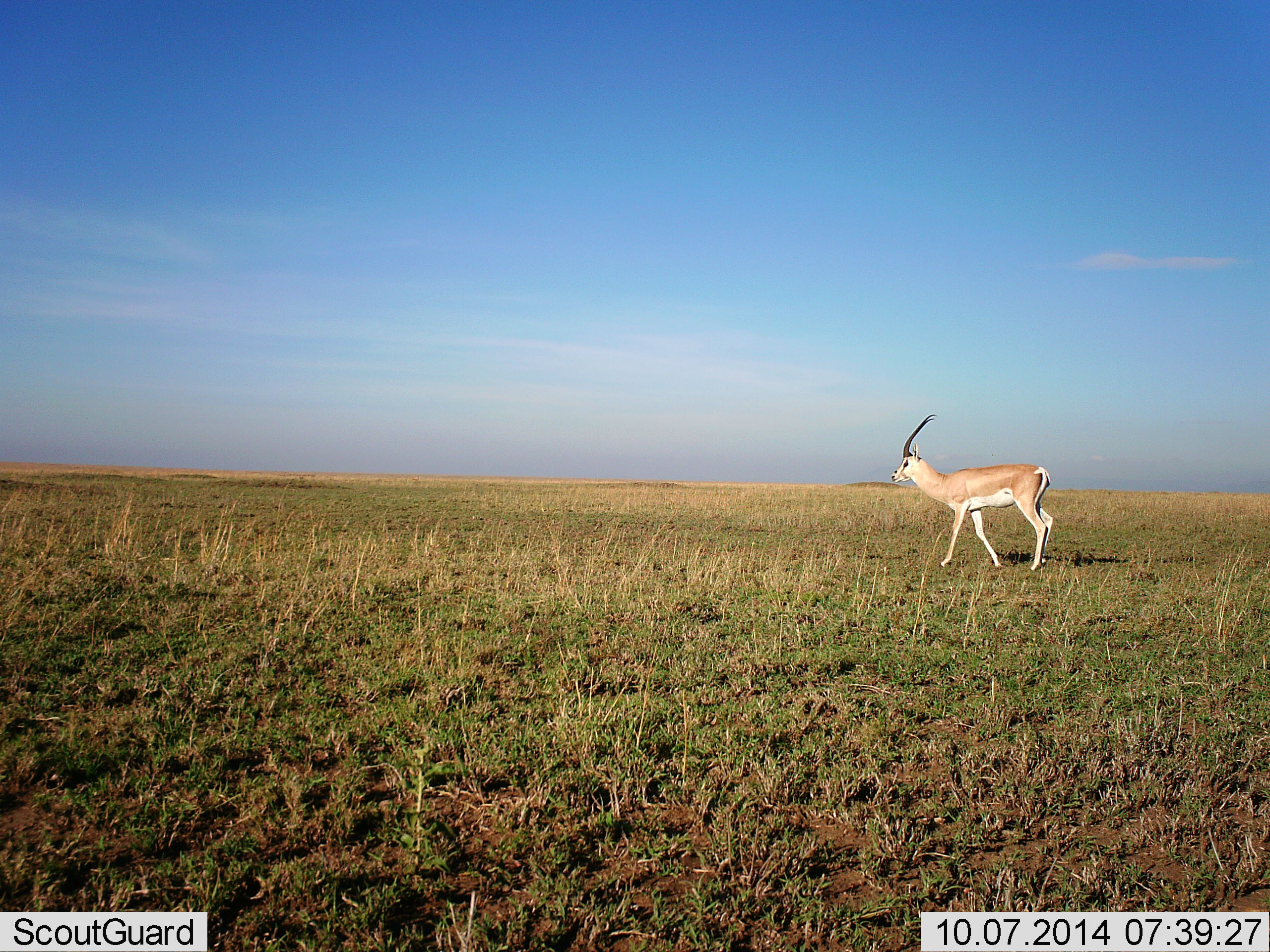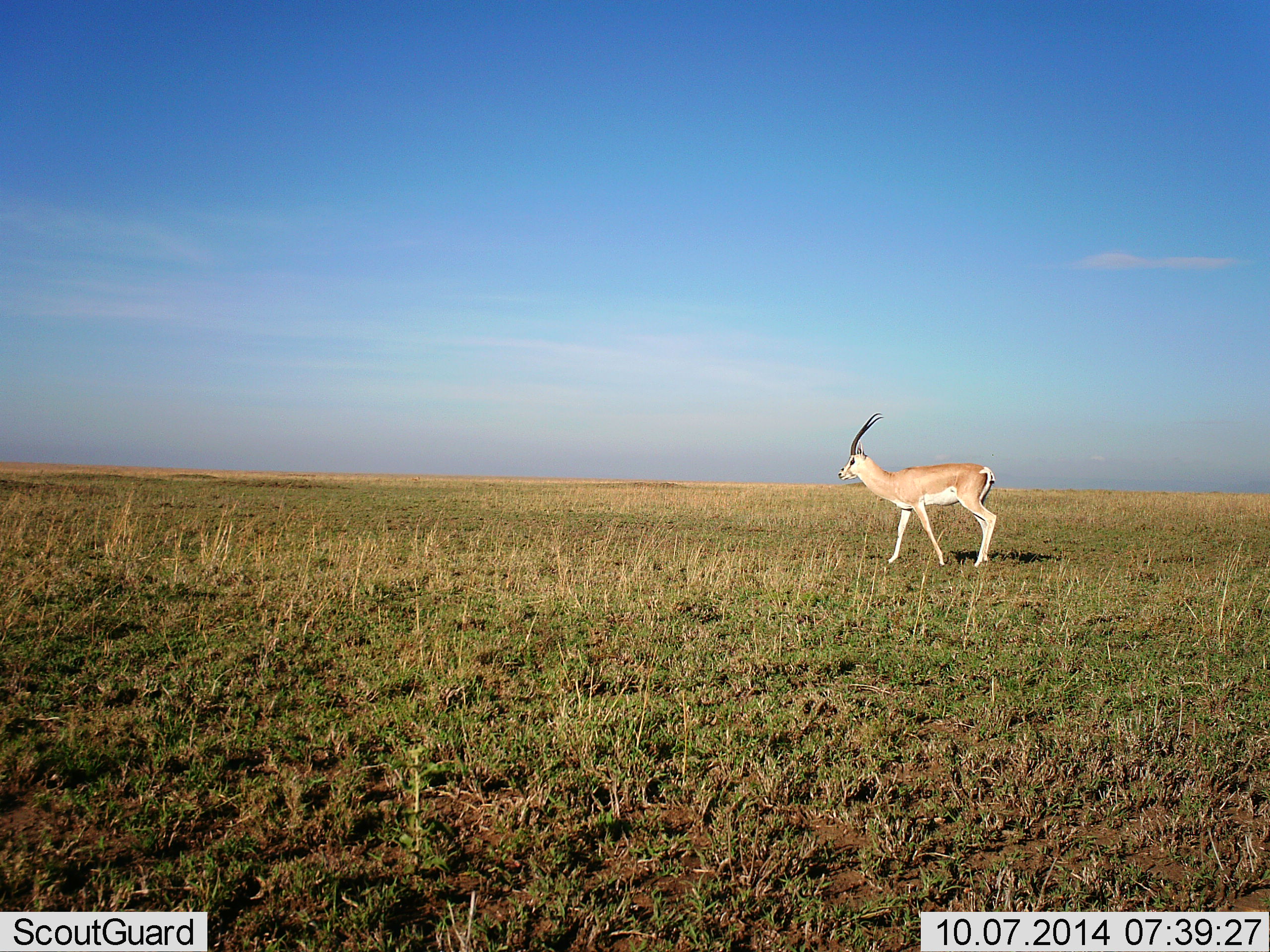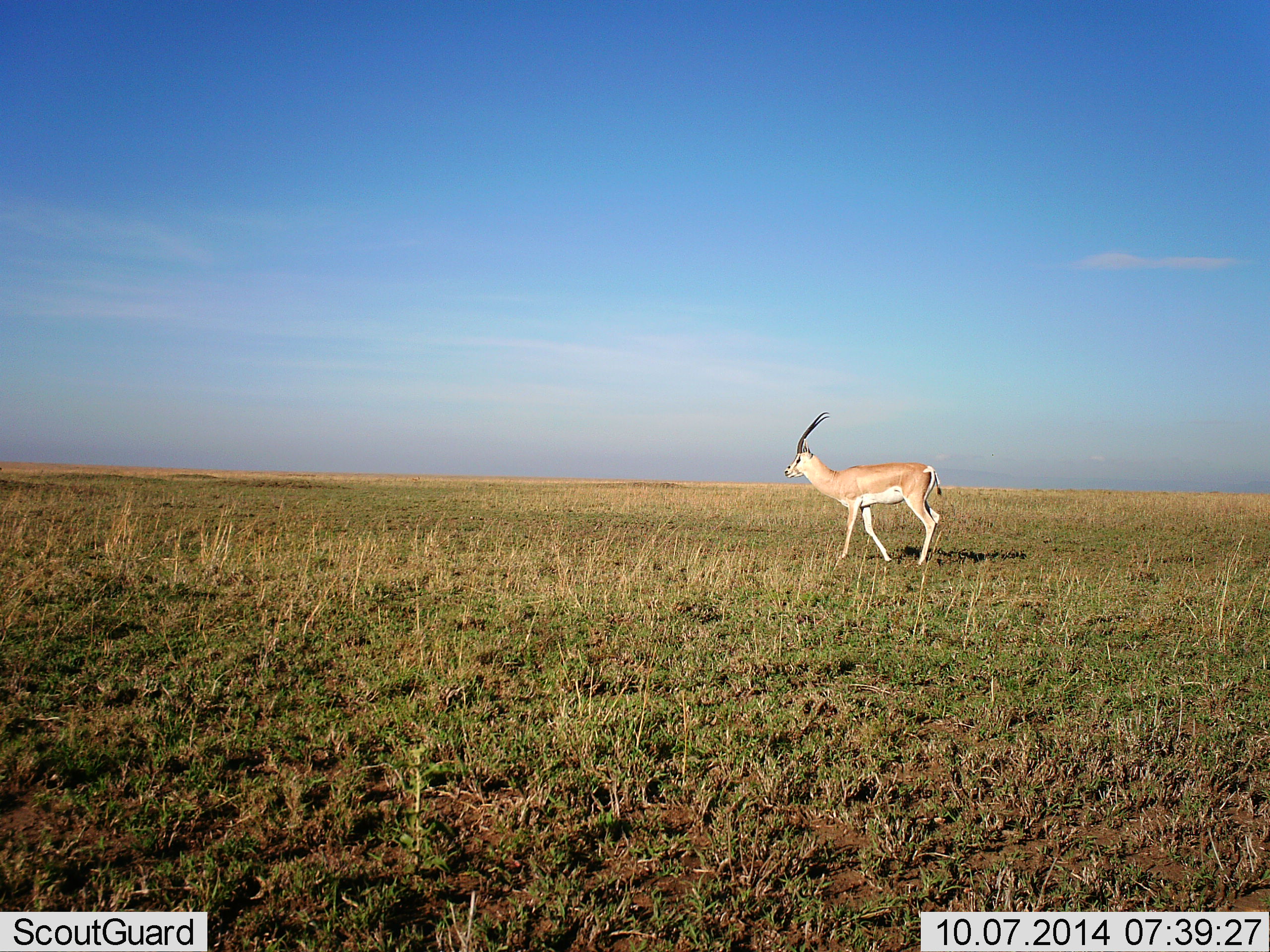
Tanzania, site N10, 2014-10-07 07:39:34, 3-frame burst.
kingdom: Animalia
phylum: Chordata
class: Mammalia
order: Artiodactyla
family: Bovidae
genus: Nanger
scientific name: Nanger granti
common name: grant's gazelle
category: gazellegrants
Gazellegrants (grant's gazelle) (Nanger granti), count 1. Behavior (volunteer vote fractions): standing 10%, resting 0%, moving 90%, interacting 0%. Young present (vote fraction): 0%. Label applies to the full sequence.